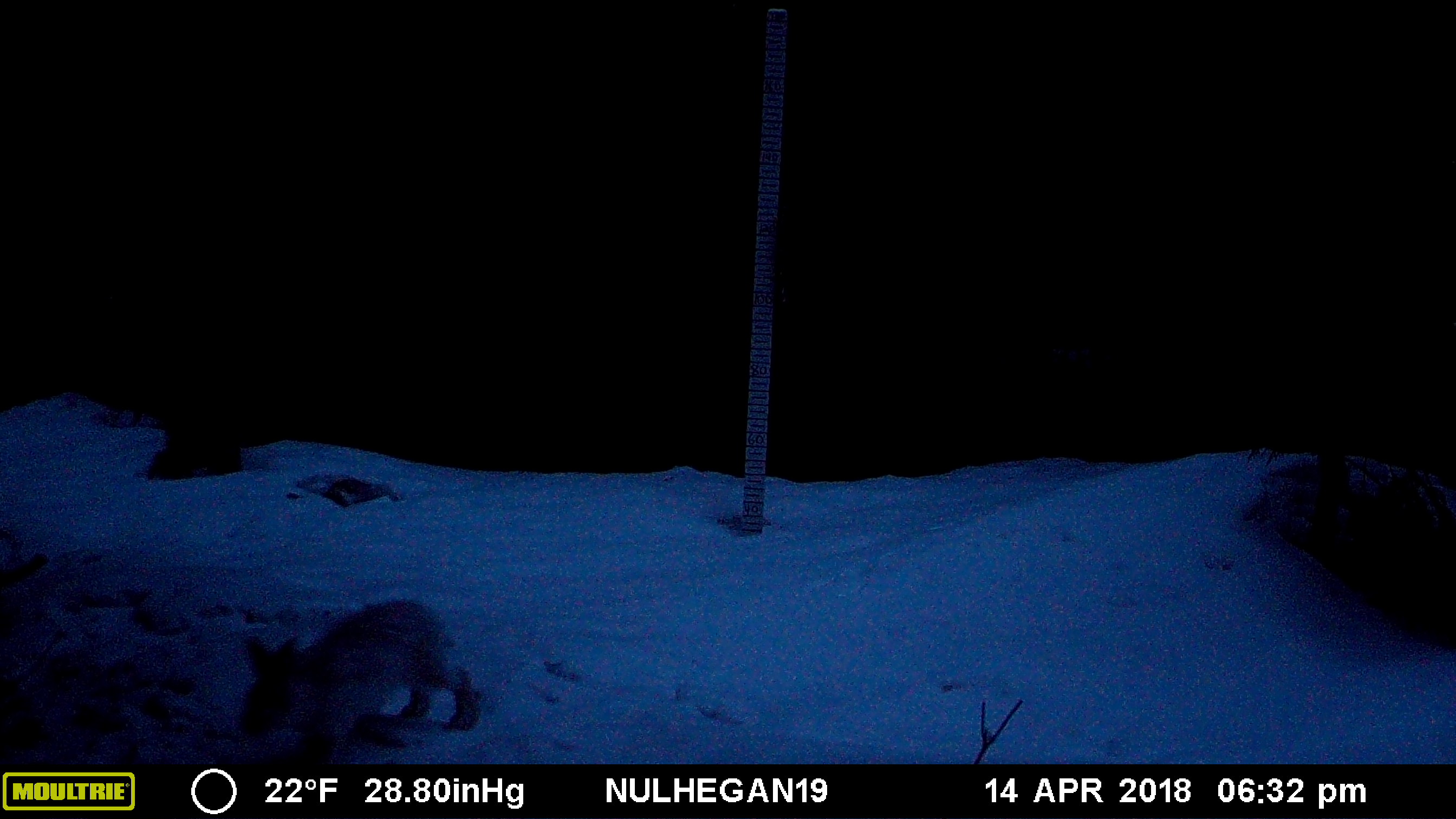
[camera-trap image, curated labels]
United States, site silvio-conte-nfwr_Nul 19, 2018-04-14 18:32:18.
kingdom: Animalia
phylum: Chordata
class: Mammalia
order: Lagomorpha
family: Leporidae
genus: Lepus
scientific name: Lepus americanus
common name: snowshoe hare